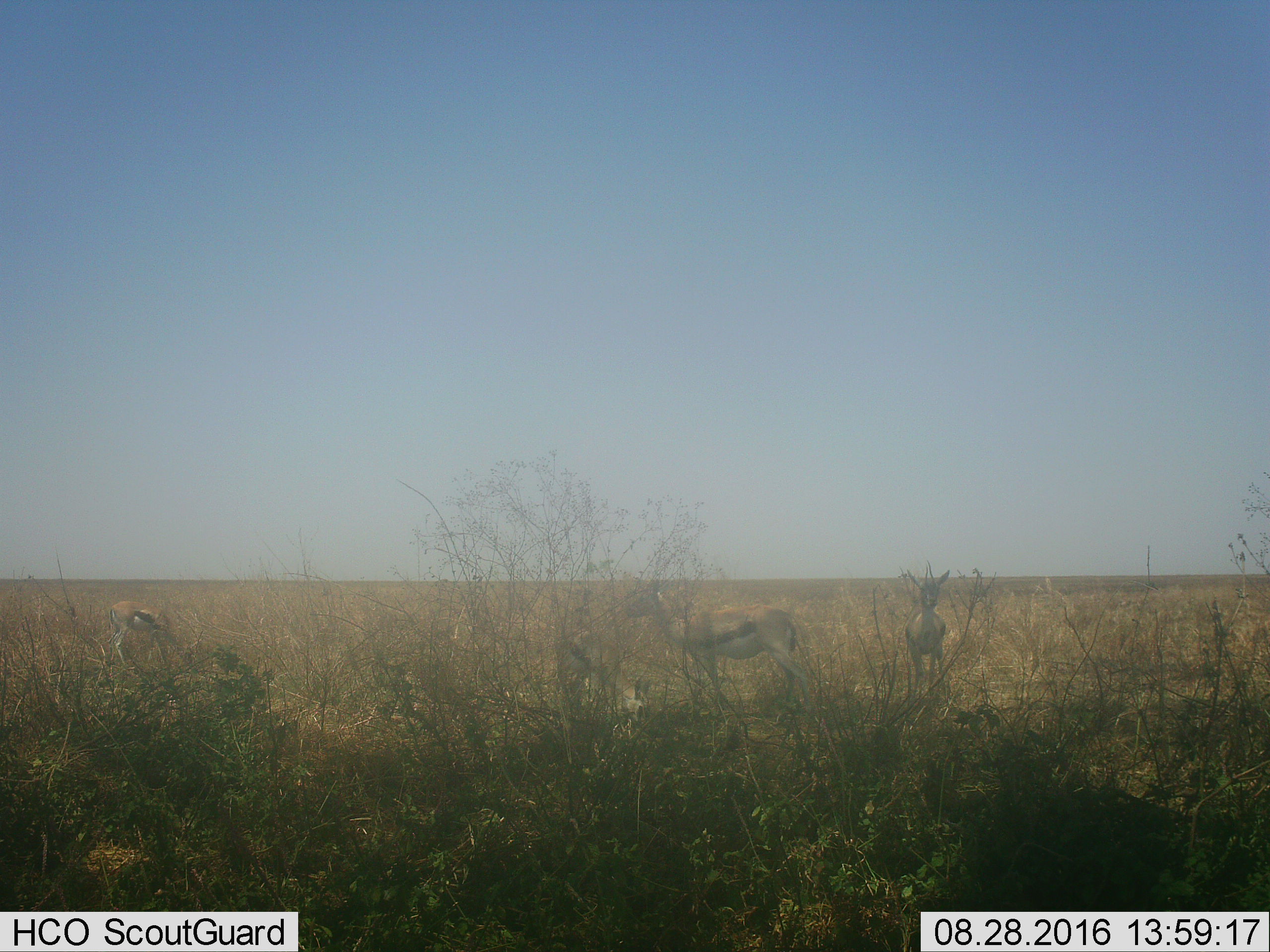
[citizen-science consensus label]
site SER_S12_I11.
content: unidentified animal